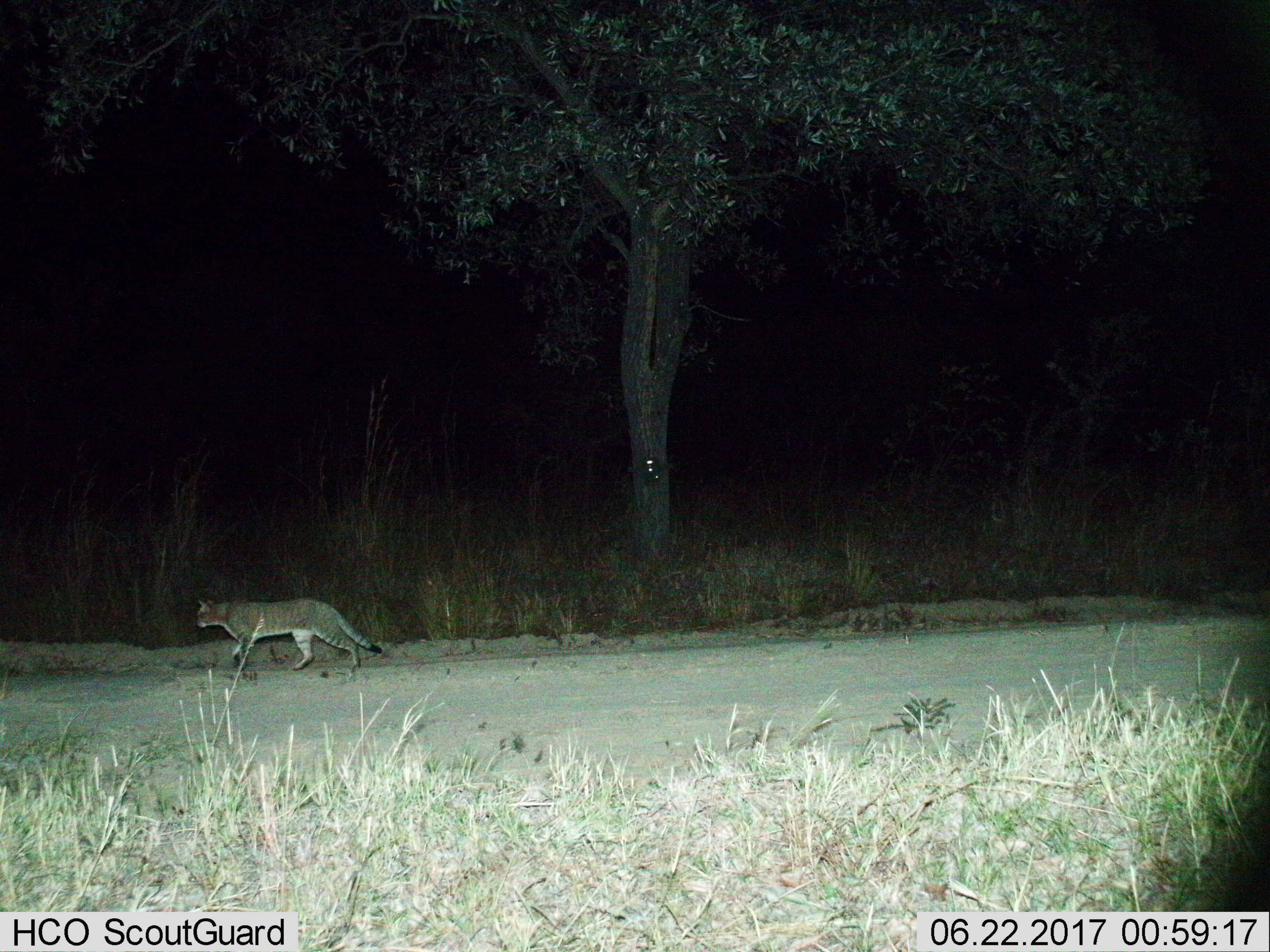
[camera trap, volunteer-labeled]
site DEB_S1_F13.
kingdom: Animalia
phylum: Chordata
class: Mammalia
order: Carnivora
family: Felidae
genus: Felis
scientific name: Felis lybica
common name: african wild cat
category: africanwildcat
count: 1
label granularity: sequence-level